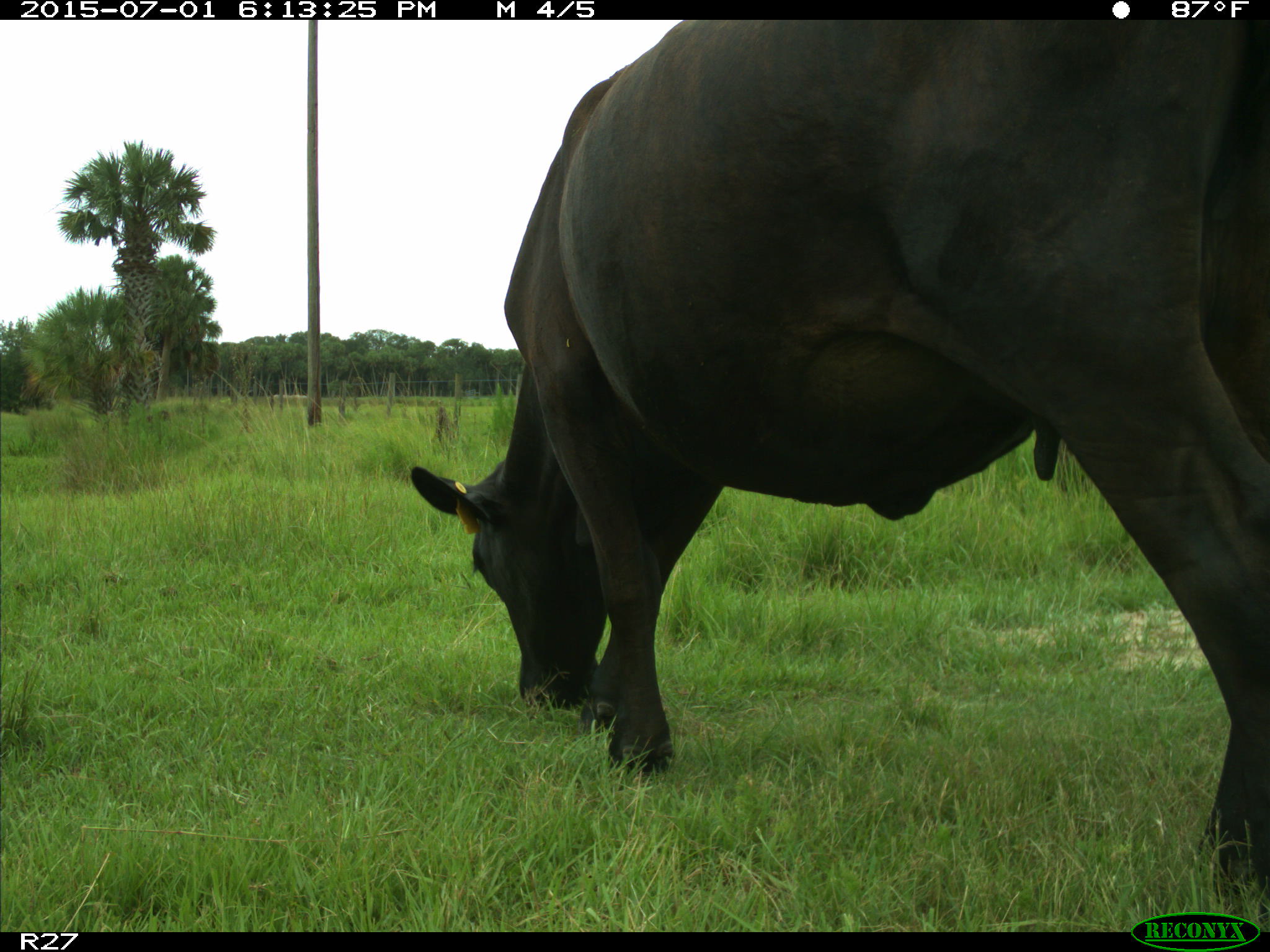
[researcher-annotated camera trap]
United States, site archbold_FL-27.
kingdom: Animalia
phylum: Chordata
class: Mammalia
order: Artiodactyla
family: Bovidae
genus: Bos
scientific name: Bos taurus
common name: domestic cow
Bos taurus (domestic cow).